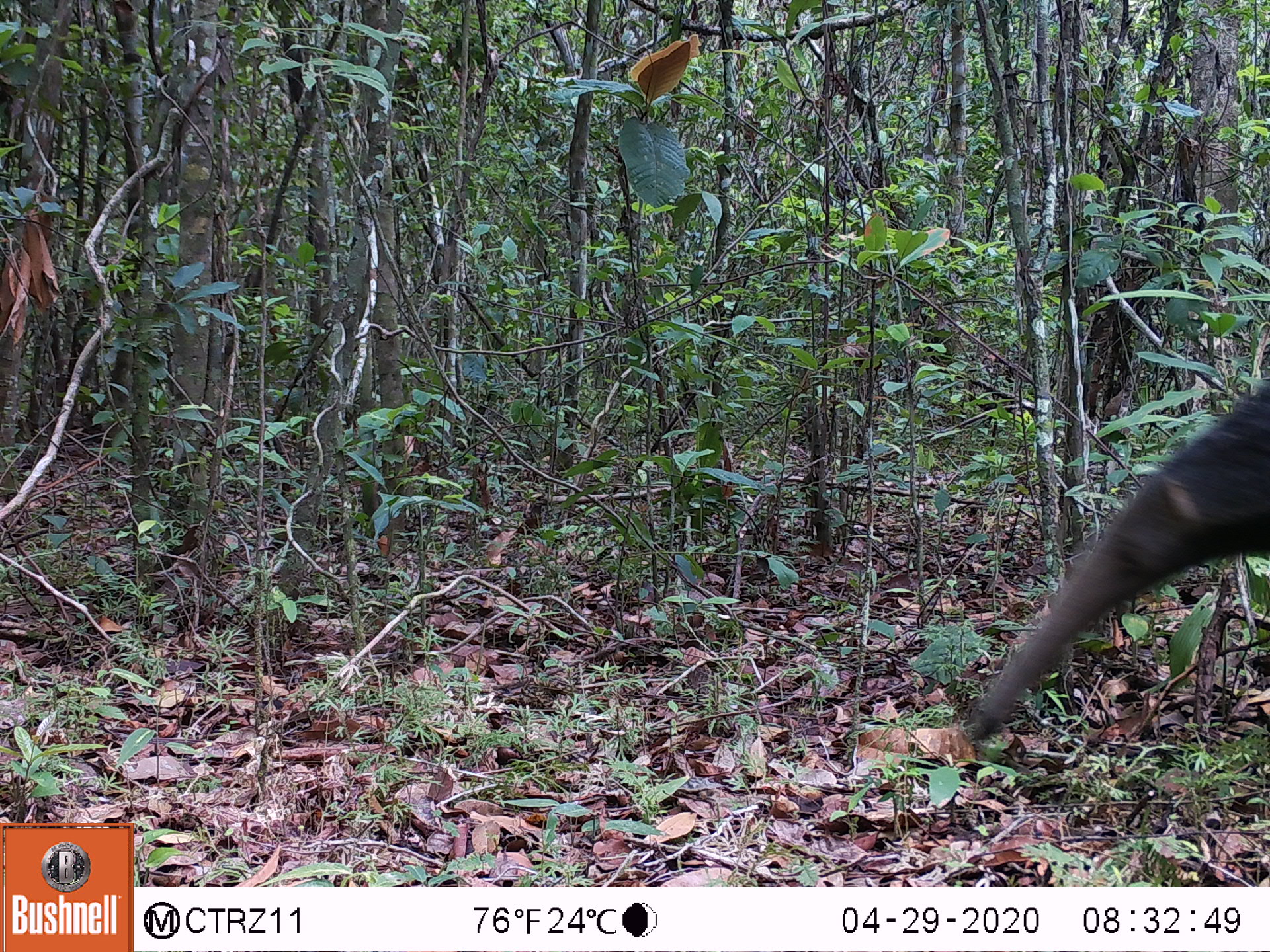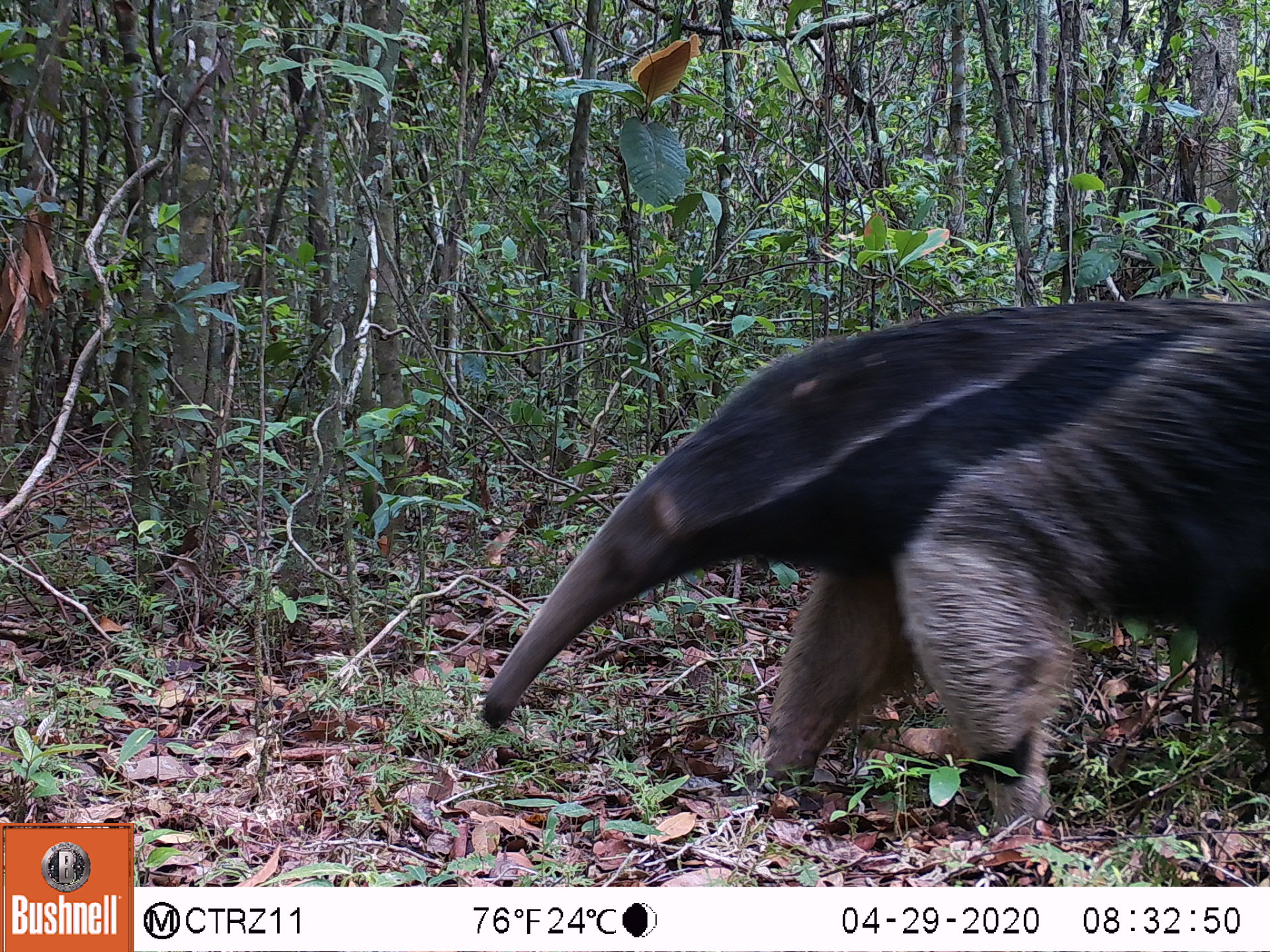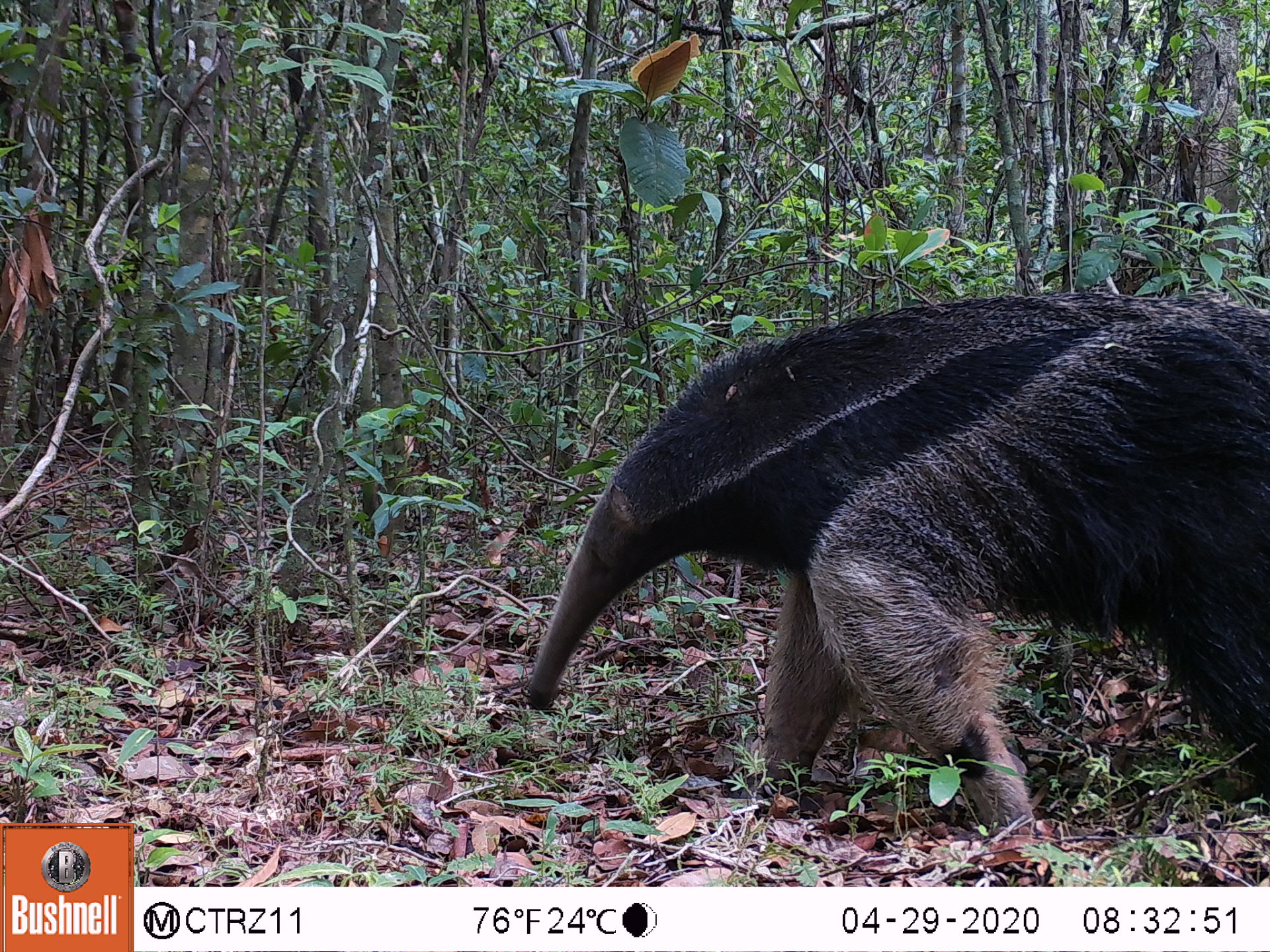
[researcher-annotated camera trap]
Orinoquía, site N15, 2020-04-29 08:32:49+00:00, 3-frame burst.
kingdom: Animalia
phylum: Chordata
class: Mammalia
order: Pilosa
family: Myrmecophagidae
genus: Myrmecophaga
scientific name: Myrmecophaga tridactyla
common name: giant anteater